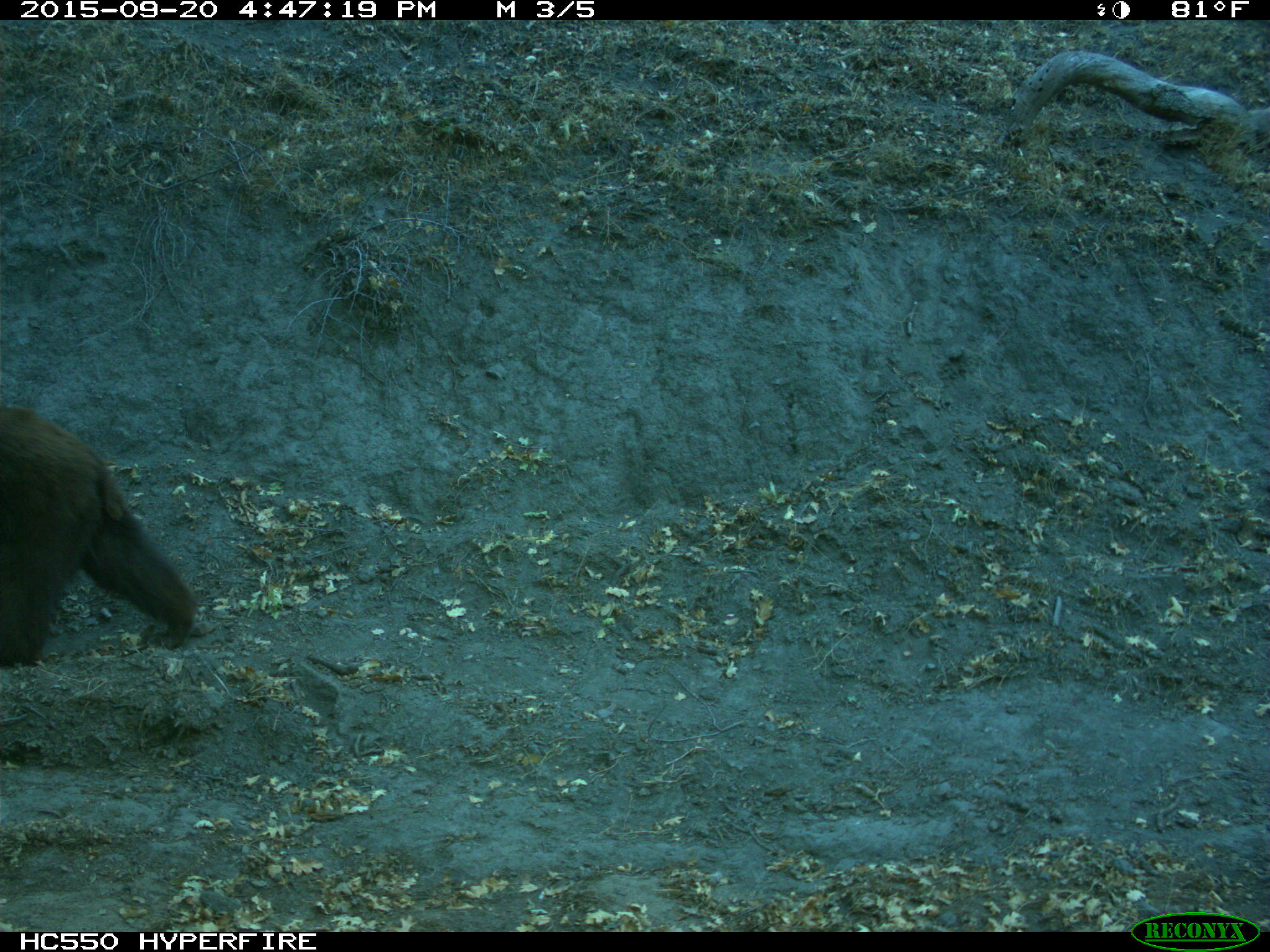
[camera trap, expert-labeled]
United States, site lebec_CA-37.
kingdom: Animalia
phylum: Chordata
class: Mammalia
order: Carnivora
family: Ursidae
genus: Ursus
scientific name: Ursus americanus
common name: american black bear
Ursus americanus (american black bear).